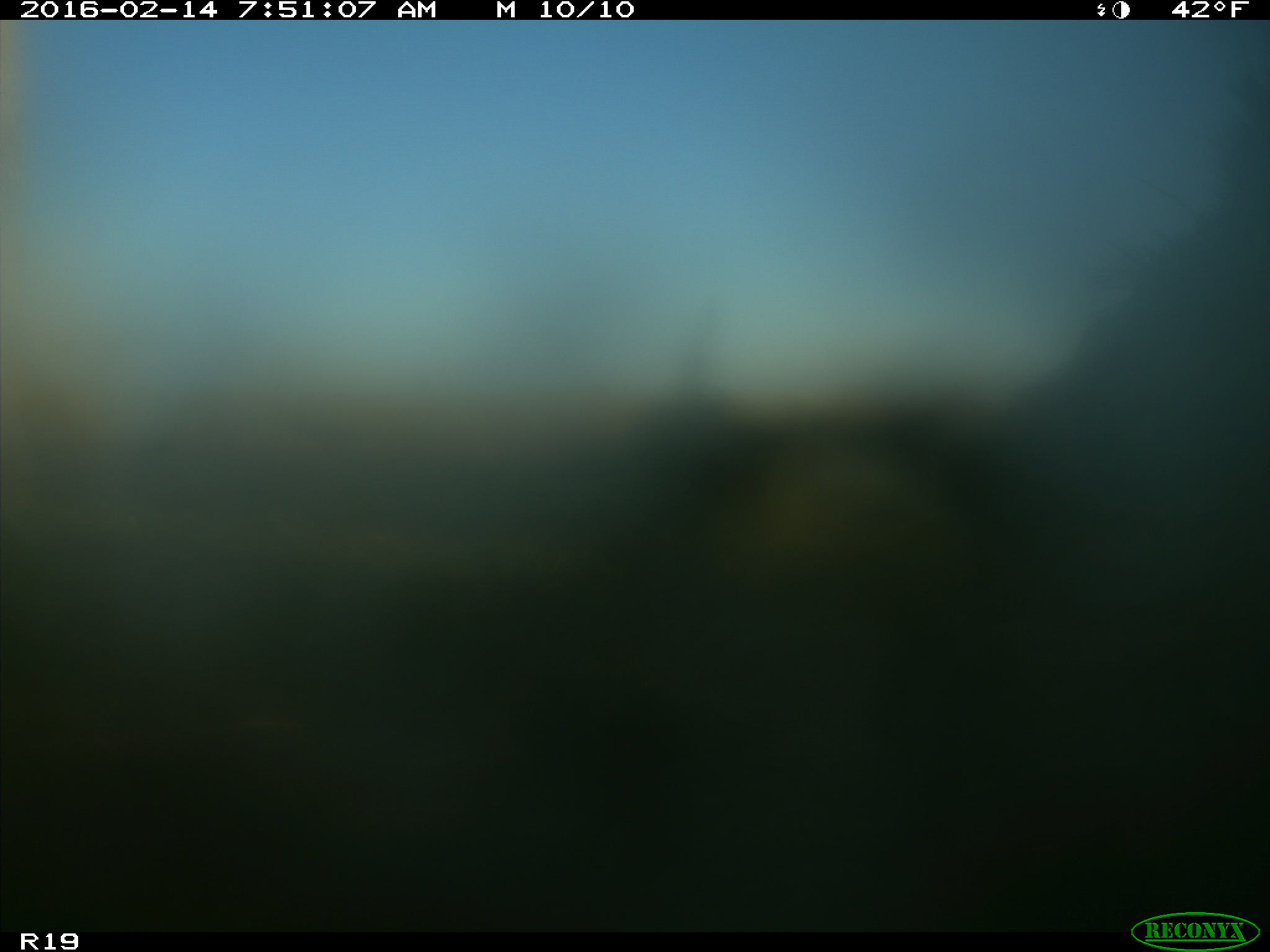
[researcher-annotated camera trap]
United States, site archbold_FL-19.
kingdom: Animalia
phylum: Chordata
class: Mammalia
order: Artiodactyla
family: Bovidae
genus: Bos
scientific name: Bos taurus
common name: domestic cow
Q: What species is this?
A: Bos taurus (domestic cow).